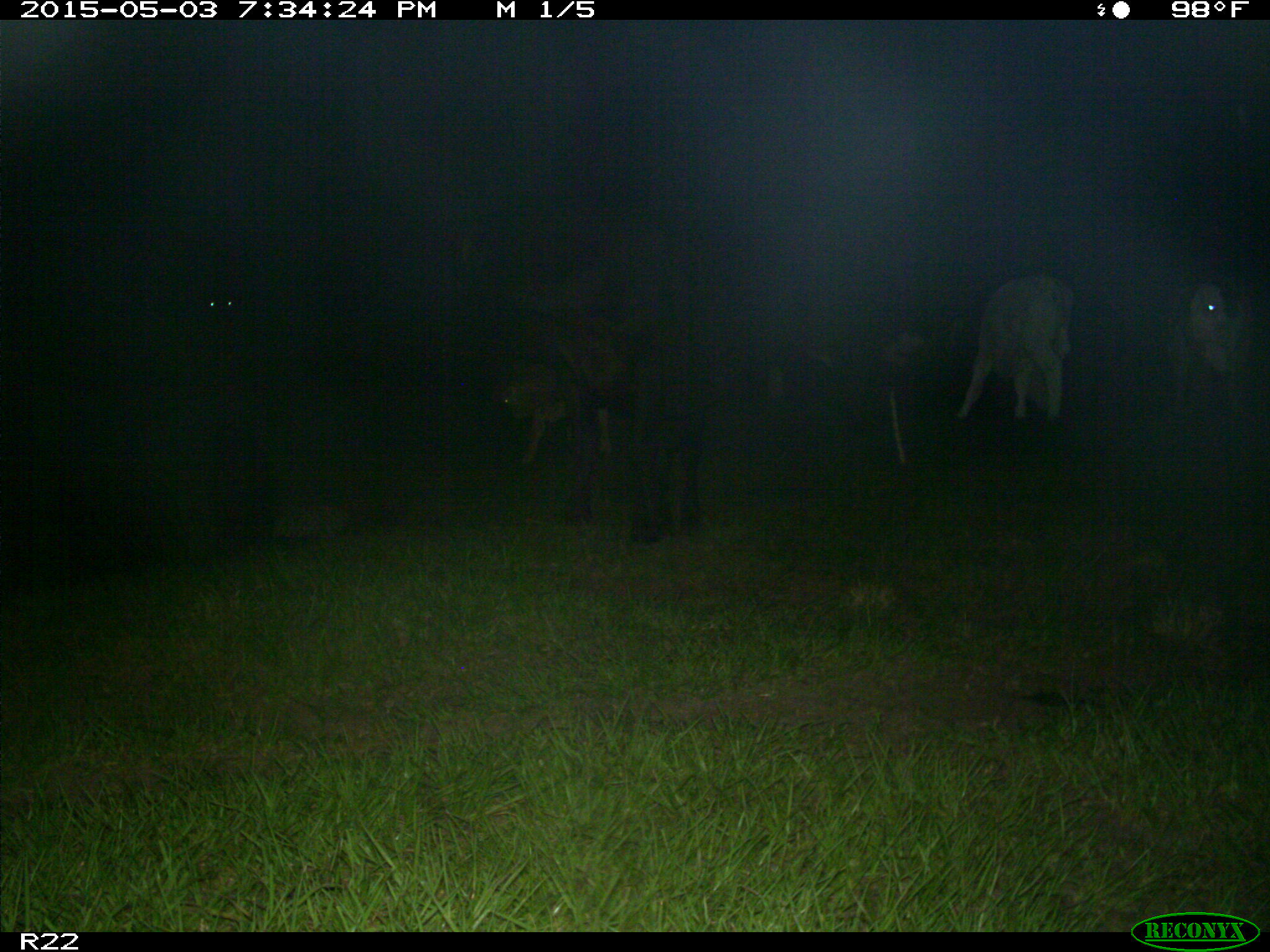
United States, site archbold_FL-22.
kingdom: Animalia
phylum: Chordata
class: Mammalia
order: Artiodactyla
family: Bovidae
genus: Bos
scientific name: Bos taurus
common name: domestic cow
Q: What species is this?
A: Bos taurus (domestic cow).